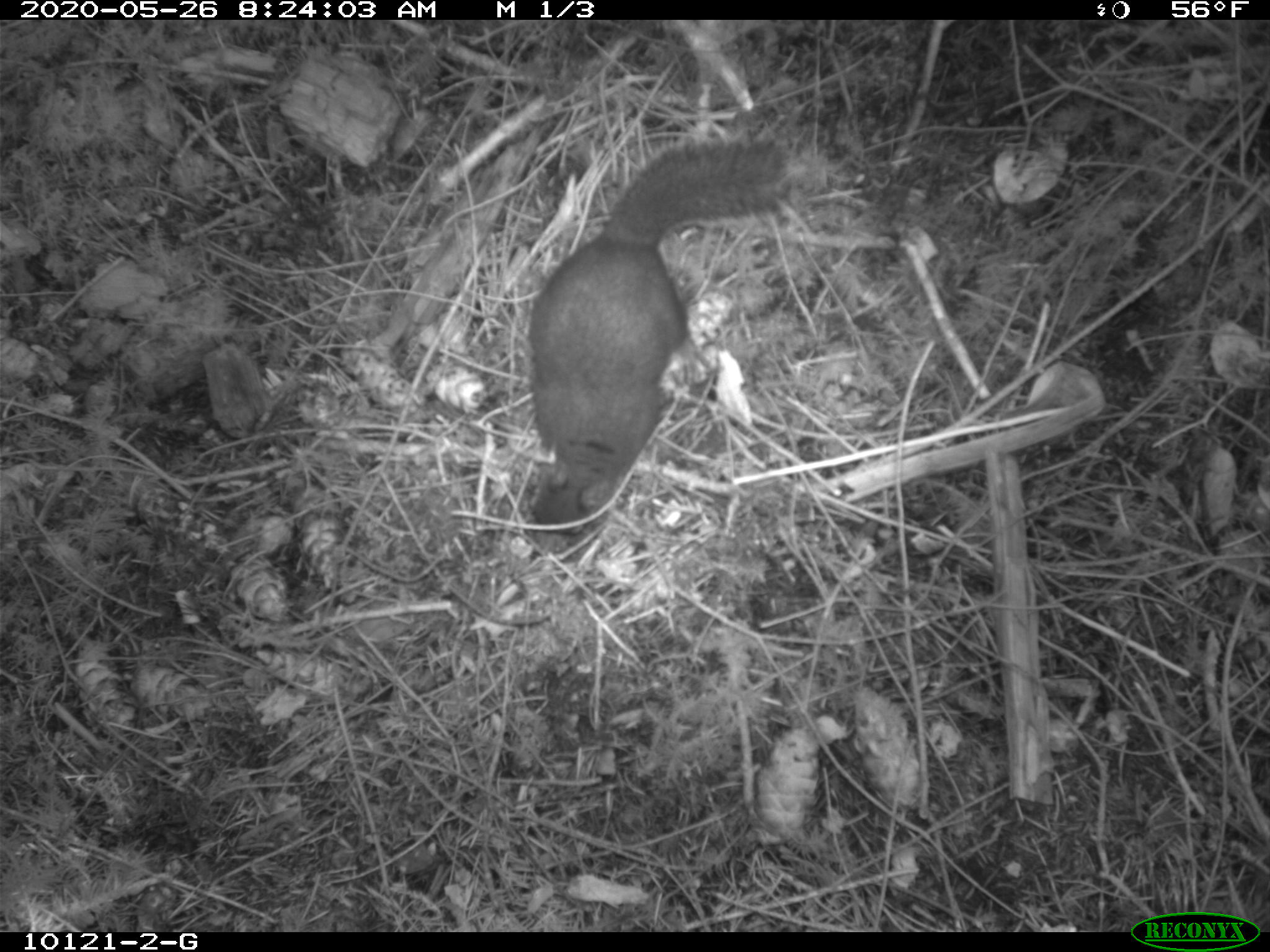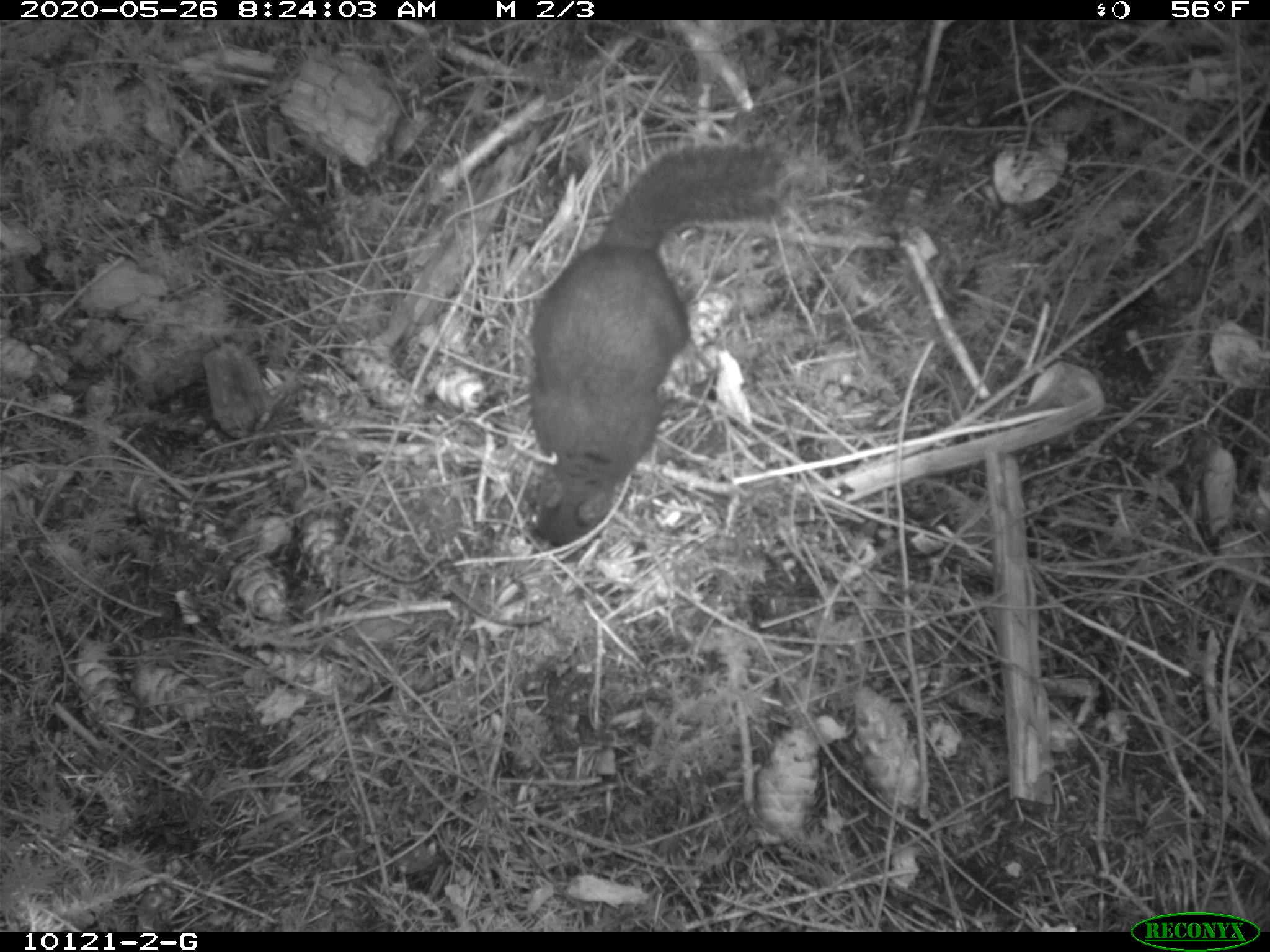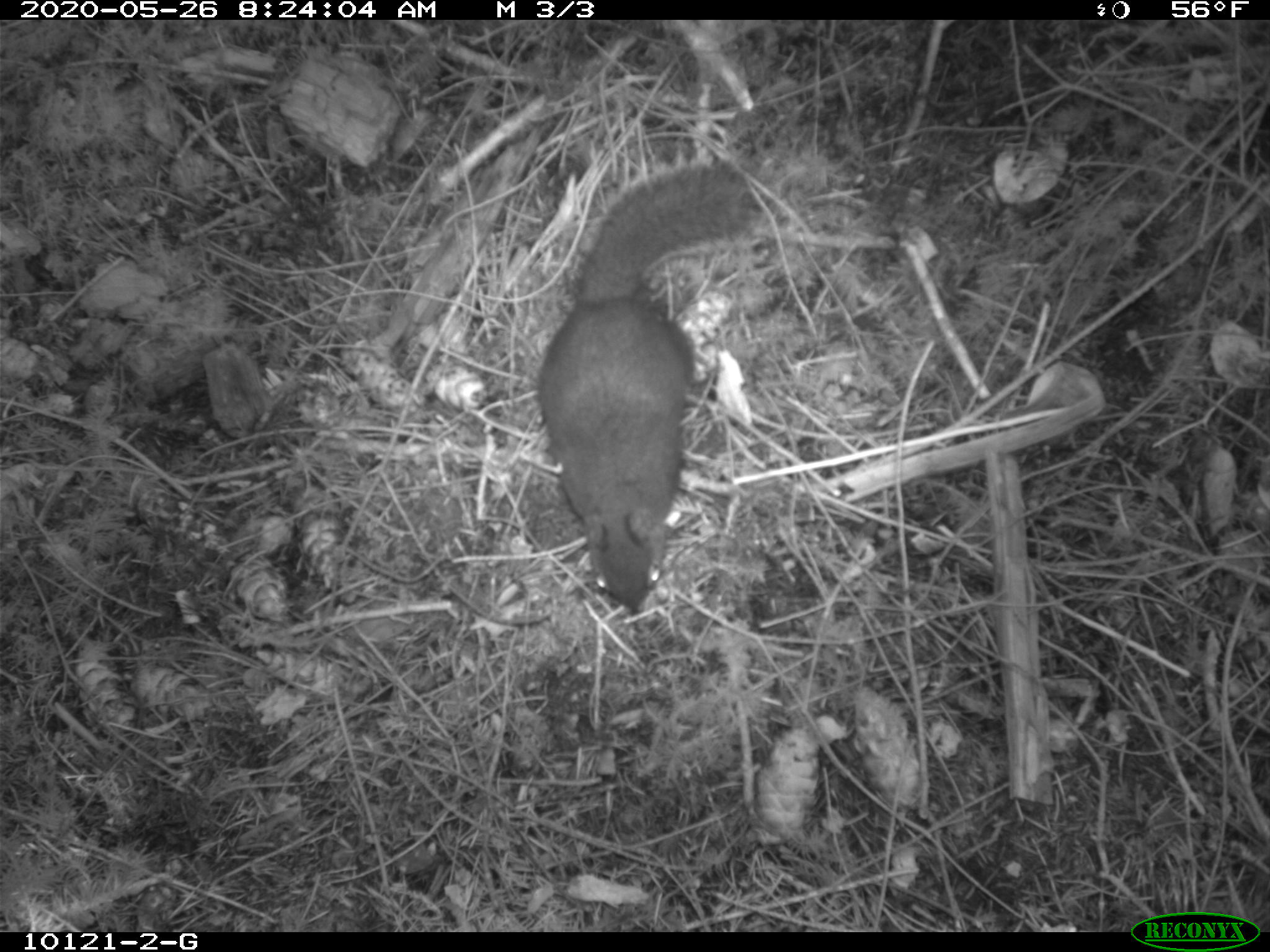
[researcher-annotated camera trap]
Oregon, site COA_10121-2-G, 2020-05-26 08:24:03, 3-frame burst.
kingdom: Animalia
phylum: Chordata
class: Mammalia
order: Rodentia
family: Sciuridae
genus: Tamiasciurus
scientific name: Tamiasciurus douglasii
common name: douglas squirrel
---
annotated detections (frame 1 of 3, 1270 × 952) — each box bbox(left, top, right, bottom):
douglas squirrel: bbox(515, 135, 780, 556)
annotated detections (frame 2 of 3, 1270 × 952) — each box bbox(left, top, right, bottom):
douglas squirrel: bbox(512, 142, 787, 546)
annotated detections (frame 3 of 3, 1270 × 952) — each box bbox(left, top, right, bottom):
douglas squirrel: bbox(536, 163, 755, 614)